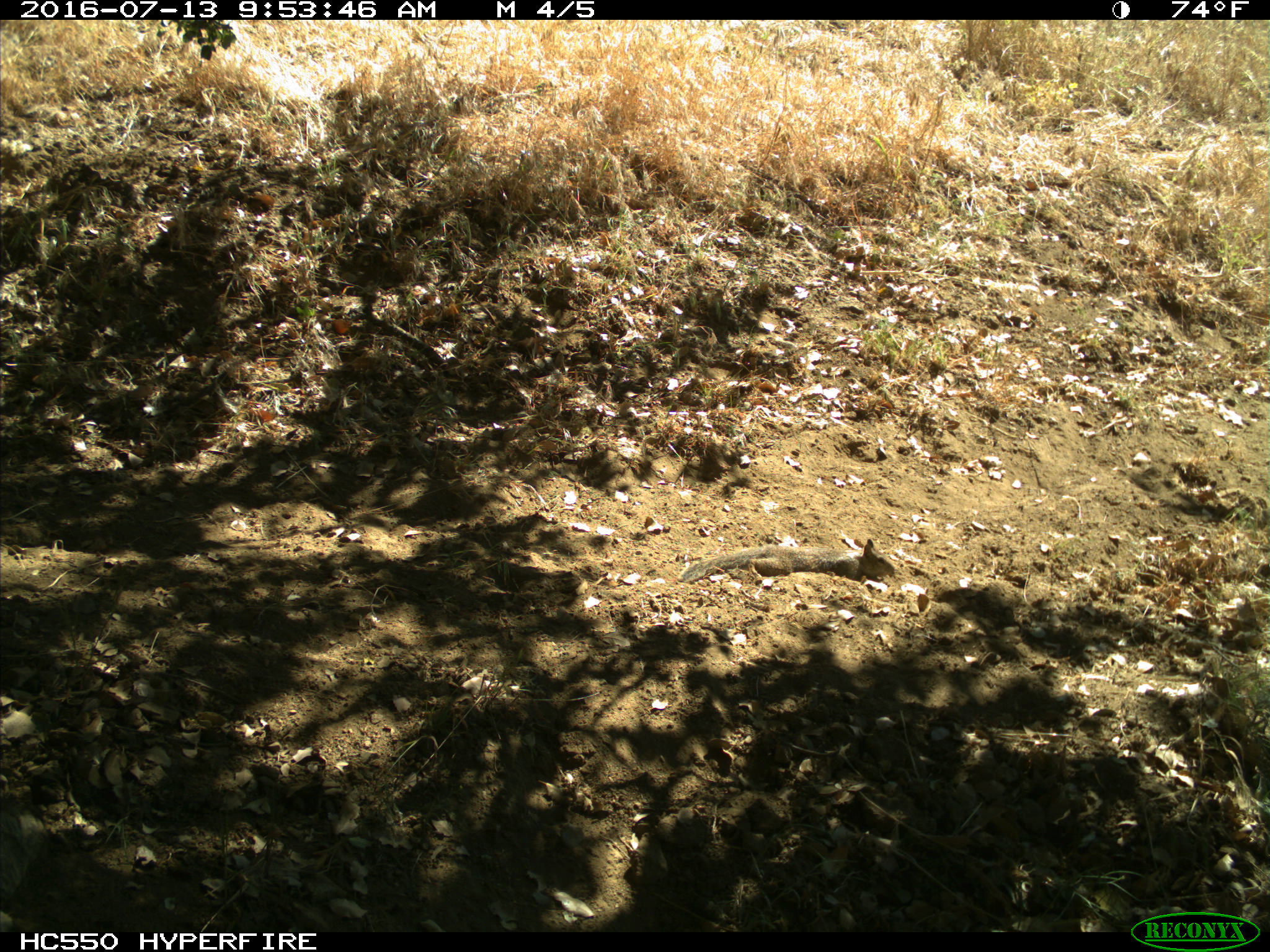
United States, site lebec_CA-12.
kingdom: Animalia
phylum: Chordata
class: Mammalia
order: Rodentia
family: Sciuridae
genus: Otospermophilus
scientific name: Otospermophilus beecheyi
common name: california ground squirrel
Otospermophilus beecheyi (california ground squirrel).